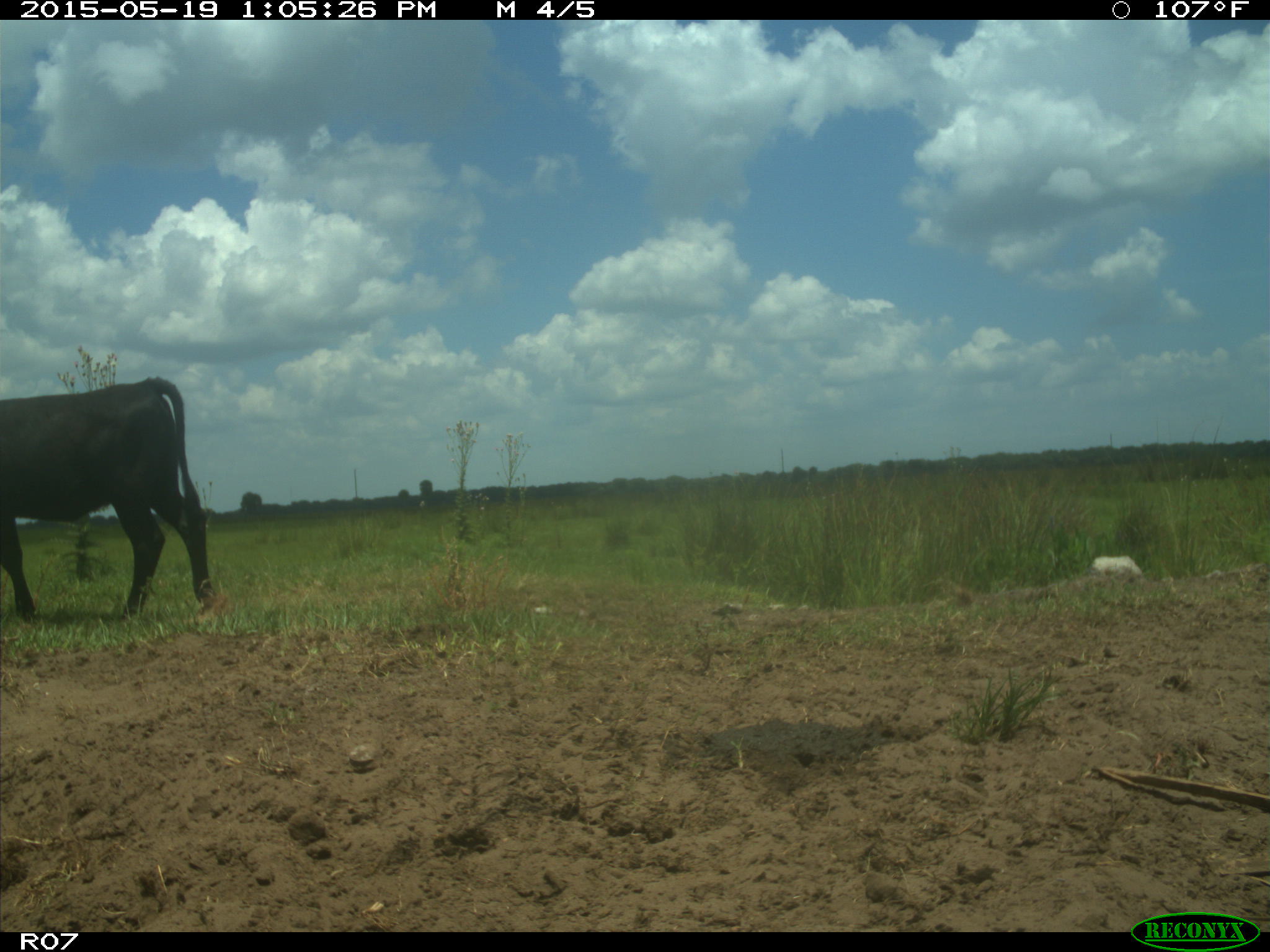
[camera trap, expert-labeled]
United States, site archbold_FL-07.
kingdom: Animalia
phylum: Chordata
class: Mammalia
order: Artiodactyla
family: Bovidae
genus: Bos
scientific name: Bos taurus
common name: domestic cow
Bos taurus (domestic cow).